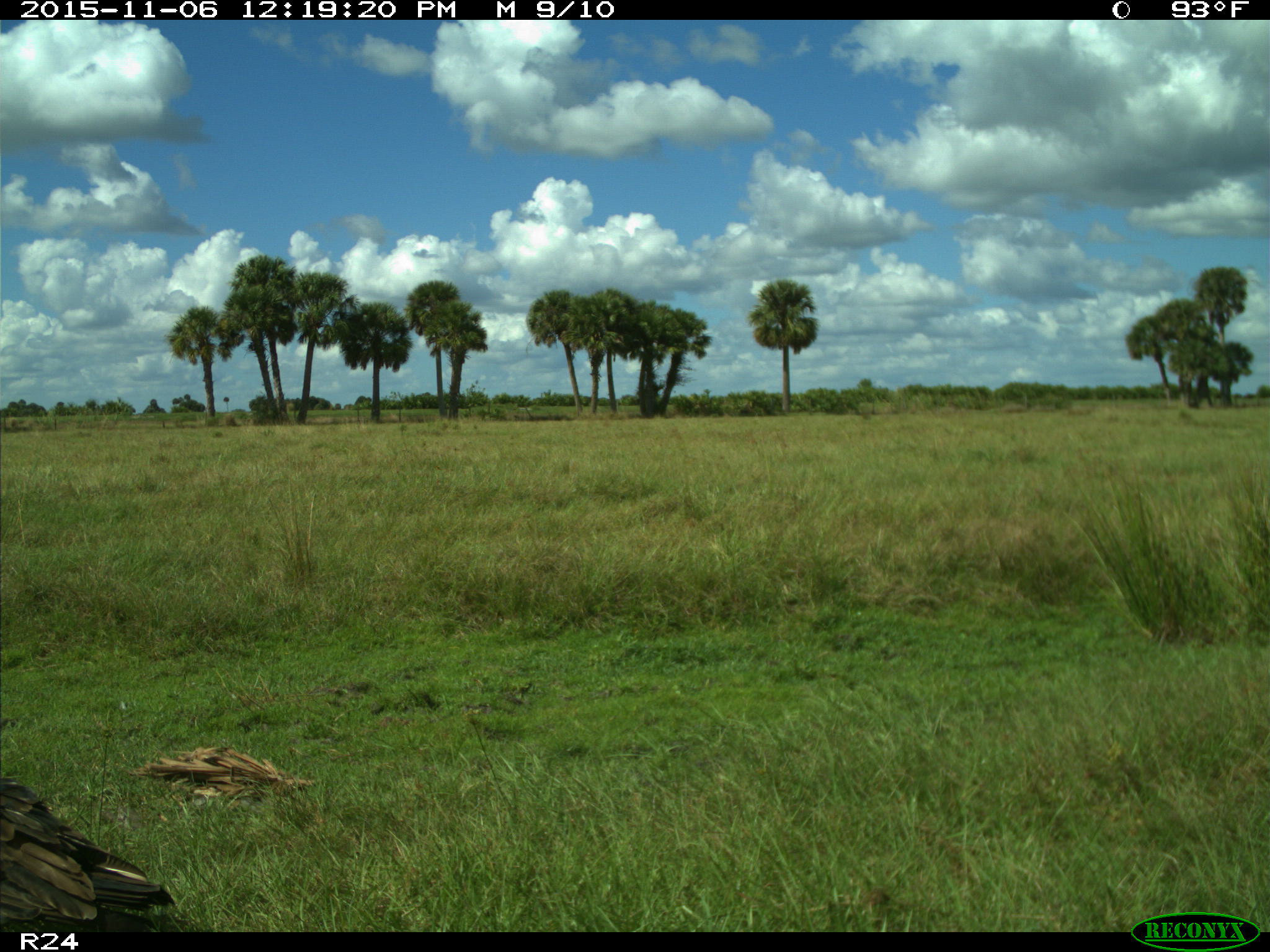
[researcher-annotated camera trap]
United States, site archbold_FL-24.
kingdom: Animalia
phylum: Chordata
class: Aves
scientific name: Aves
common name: birds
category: unidentified bird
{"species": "unidentified bird (birds) (Aves)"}